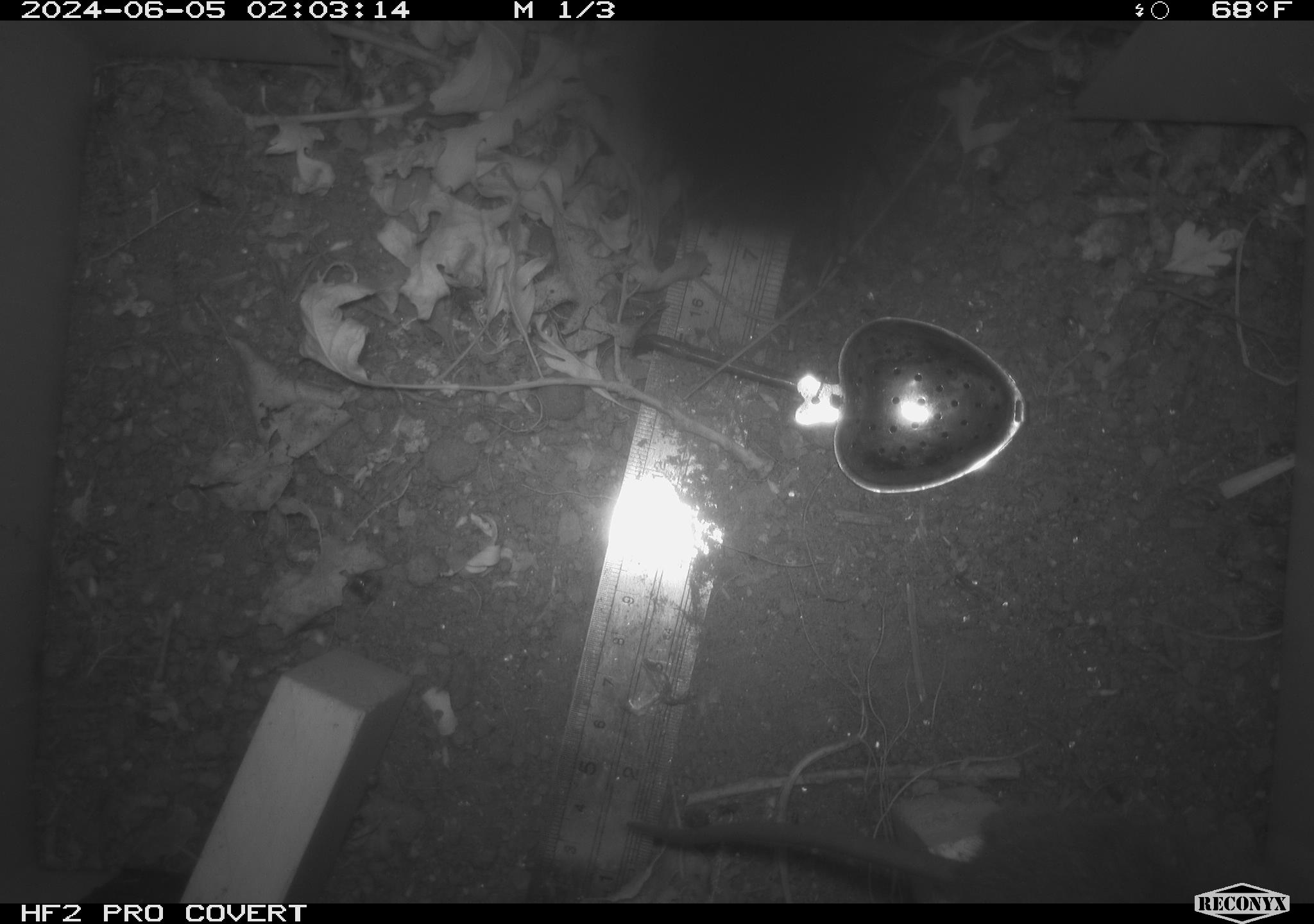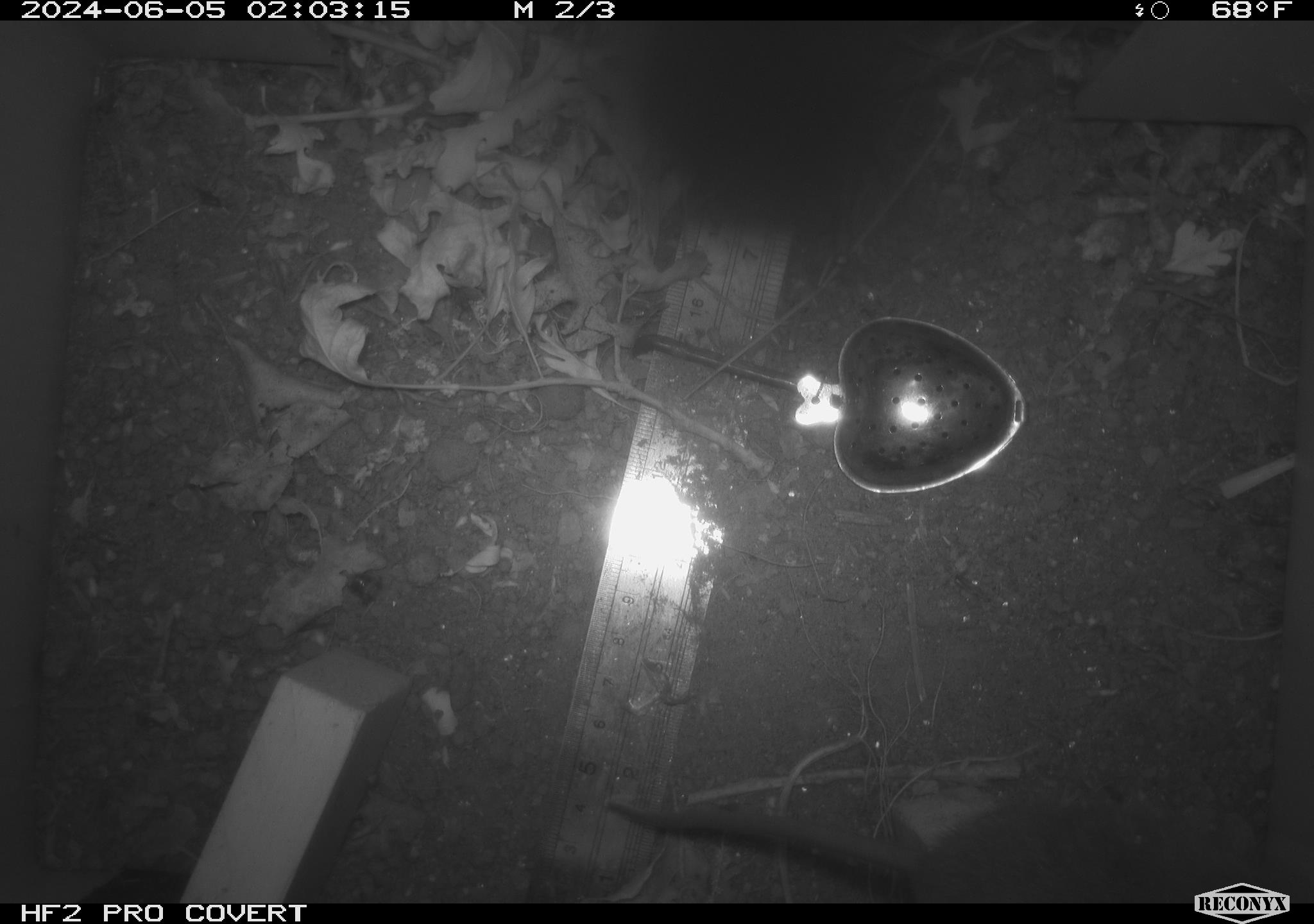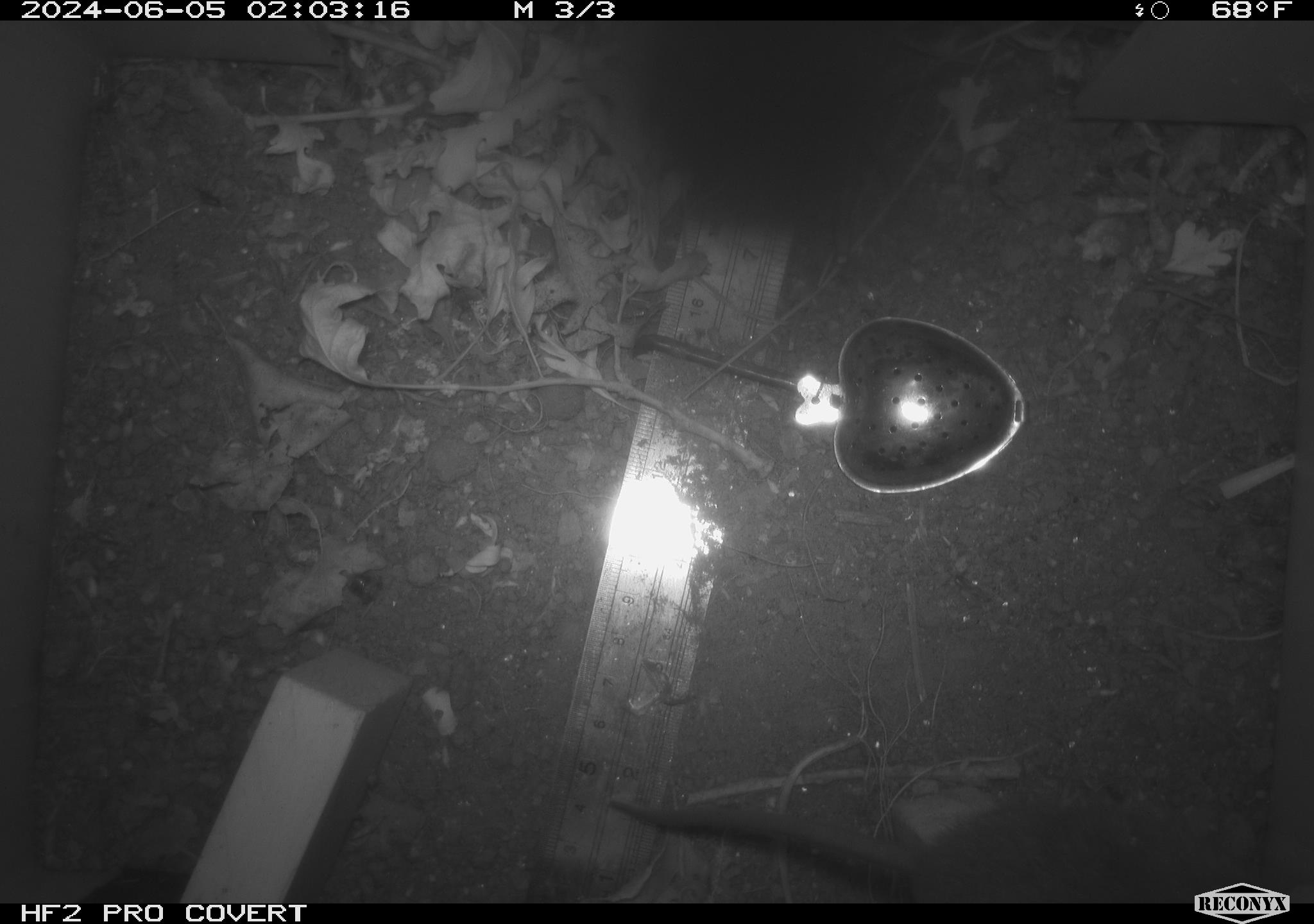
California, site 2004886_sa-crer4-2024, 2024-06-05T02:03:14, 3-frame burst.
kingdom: Animalia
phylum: Chordata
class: Mammalia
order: Rodentia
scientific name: Rodentia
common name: mouse species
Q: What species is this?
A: Mouse species (Rodentia).